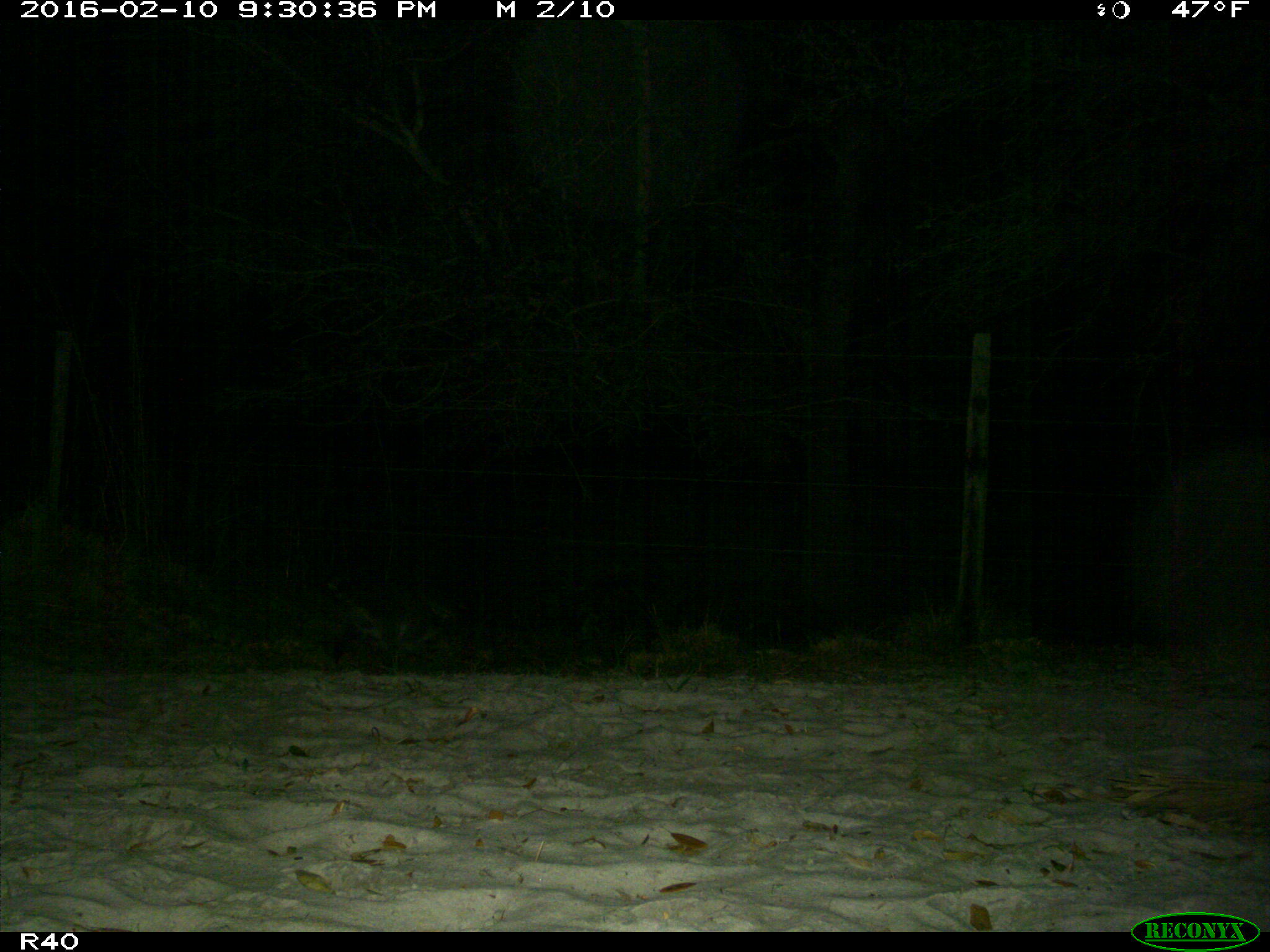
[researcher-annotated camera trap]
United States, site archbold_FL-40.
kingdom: Animalia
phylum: Chordata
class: Mammalia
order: Carnivora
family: Procyonidae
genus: Procyon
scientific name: Procyon lotor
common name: common raccoon